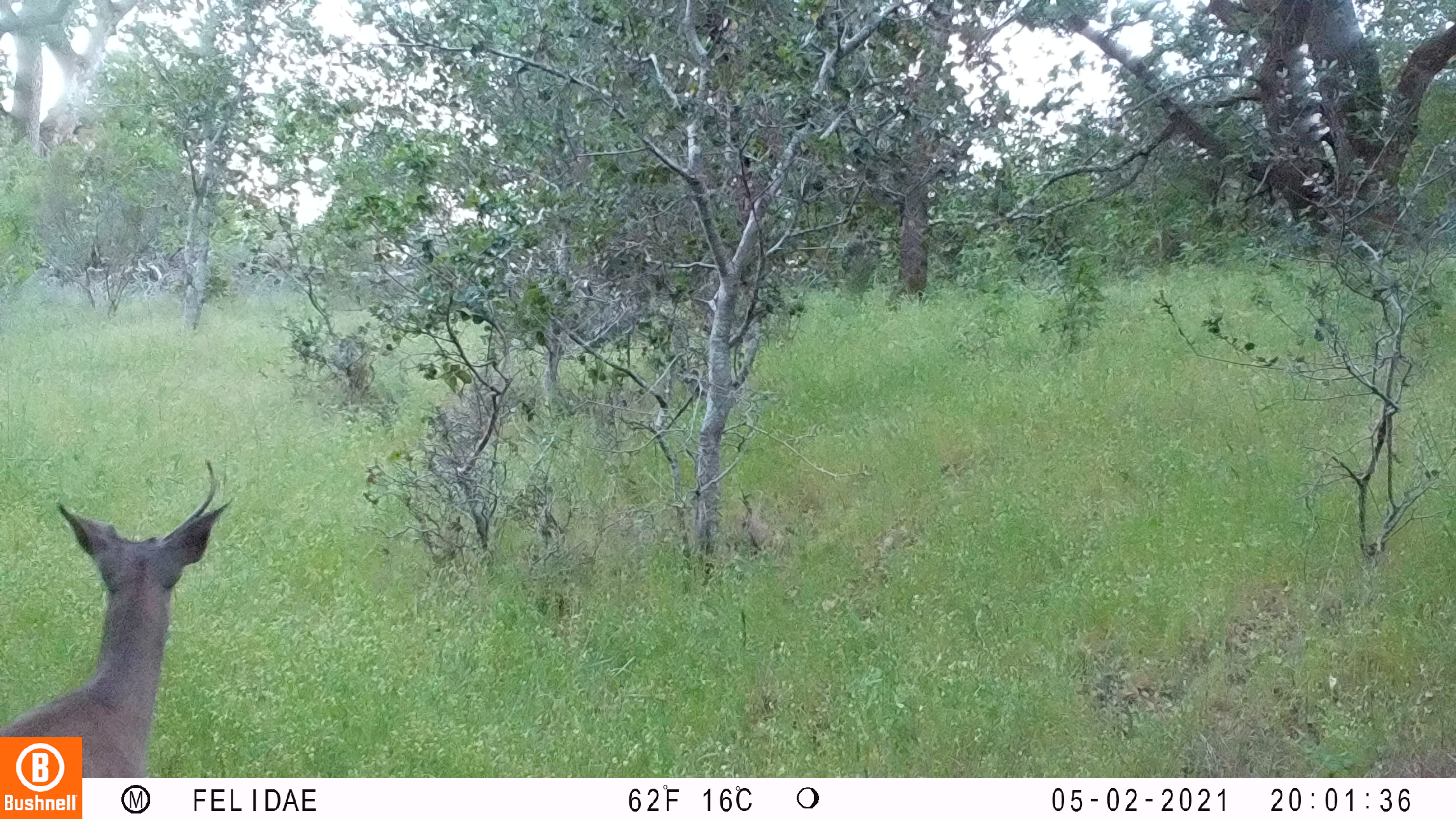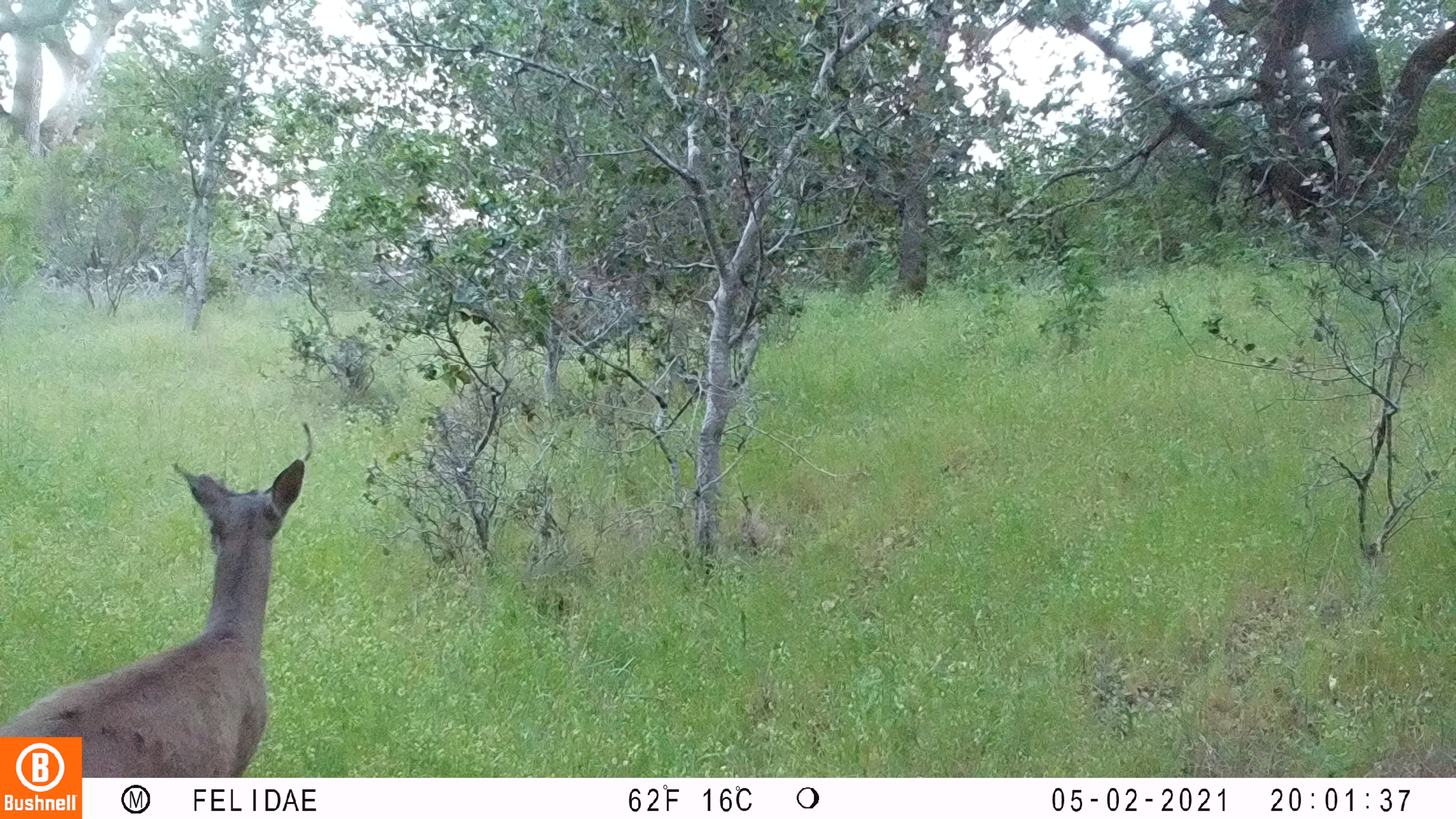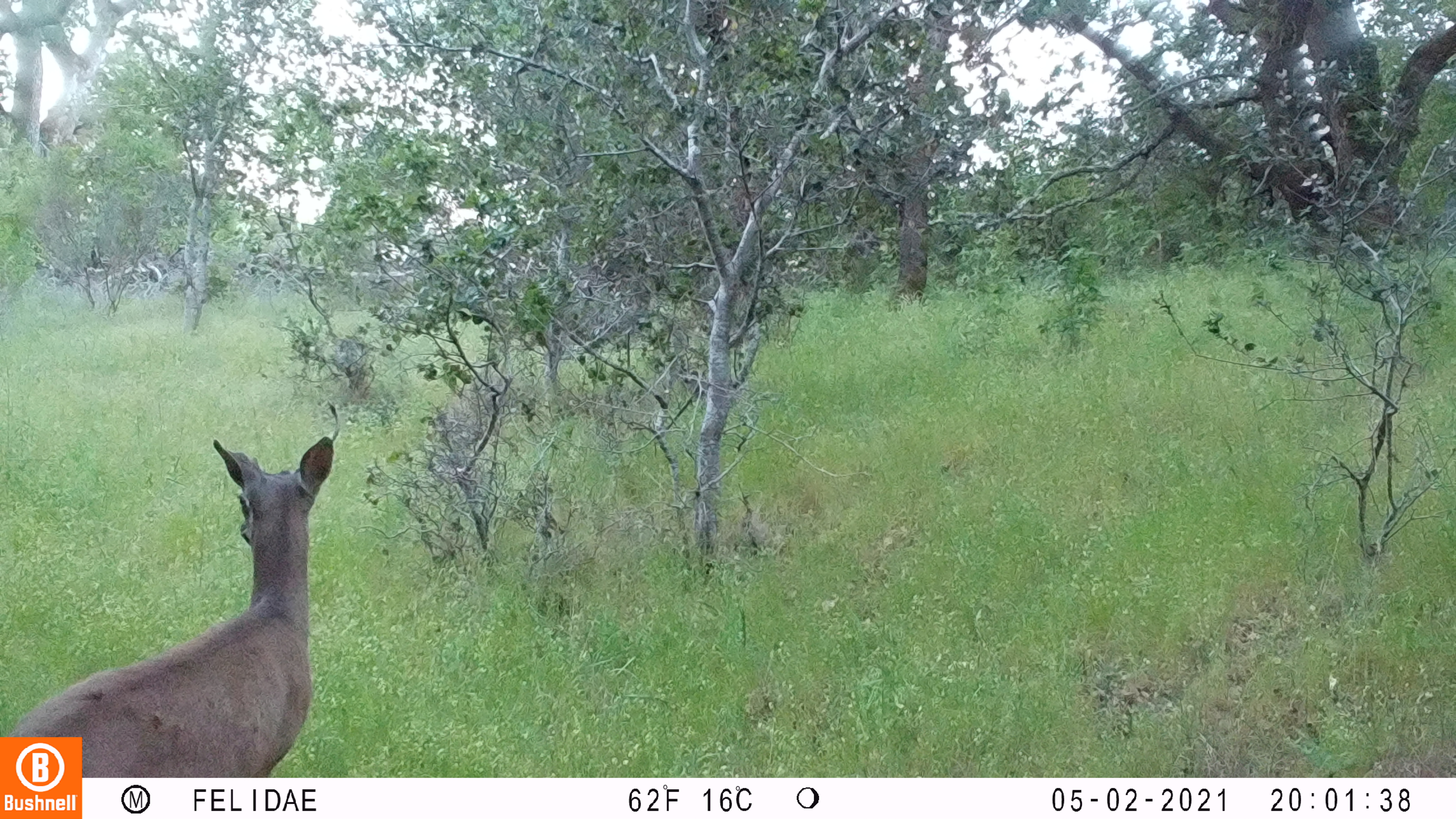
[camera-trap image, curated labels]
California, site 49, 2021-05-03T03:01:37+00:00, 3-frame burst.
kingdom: Animalia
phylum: Chordata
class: Mammalia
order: Artiodactyla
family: Cervidae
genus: Odocoileus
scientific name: Odocoileus hemionus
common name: mule deer